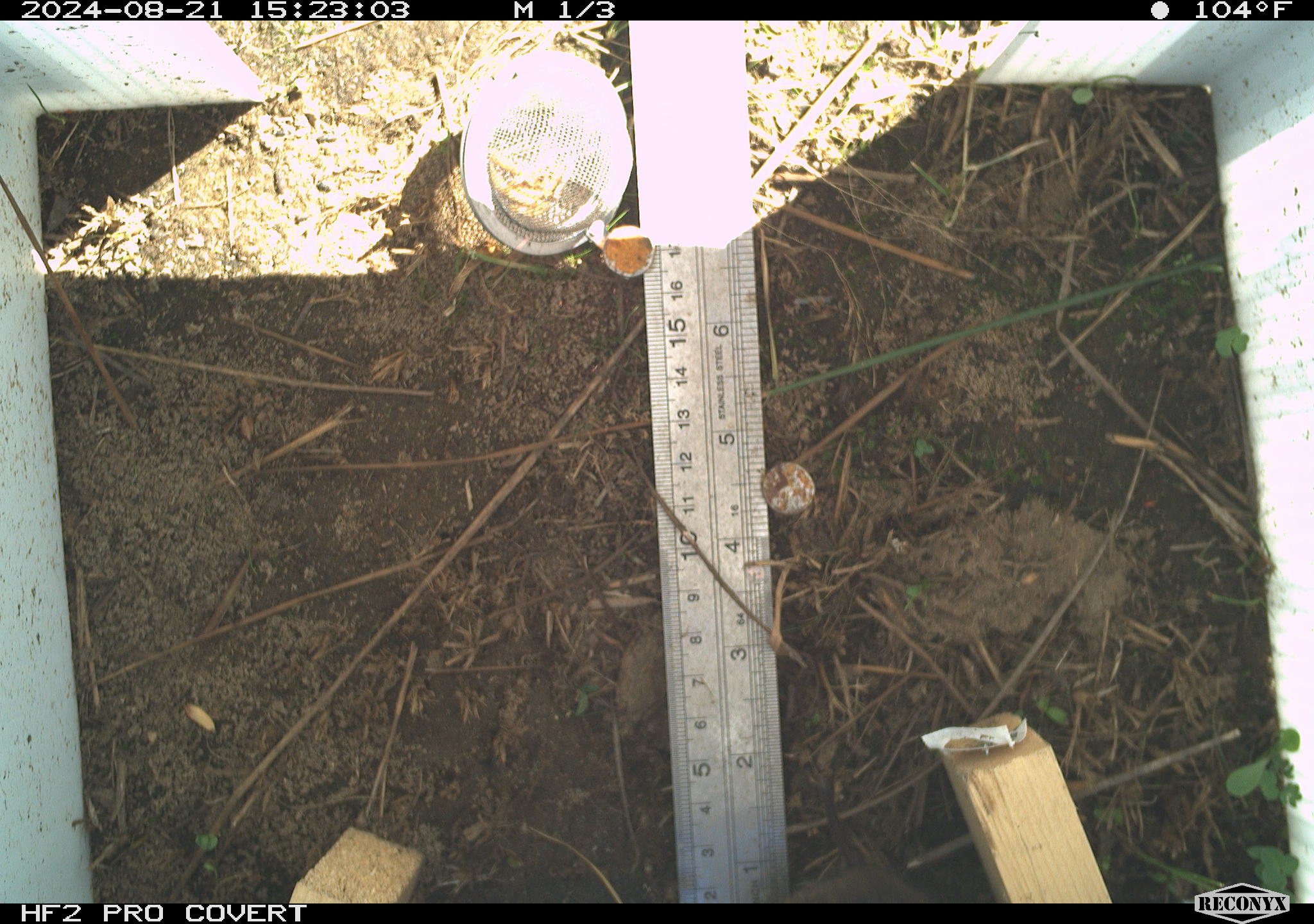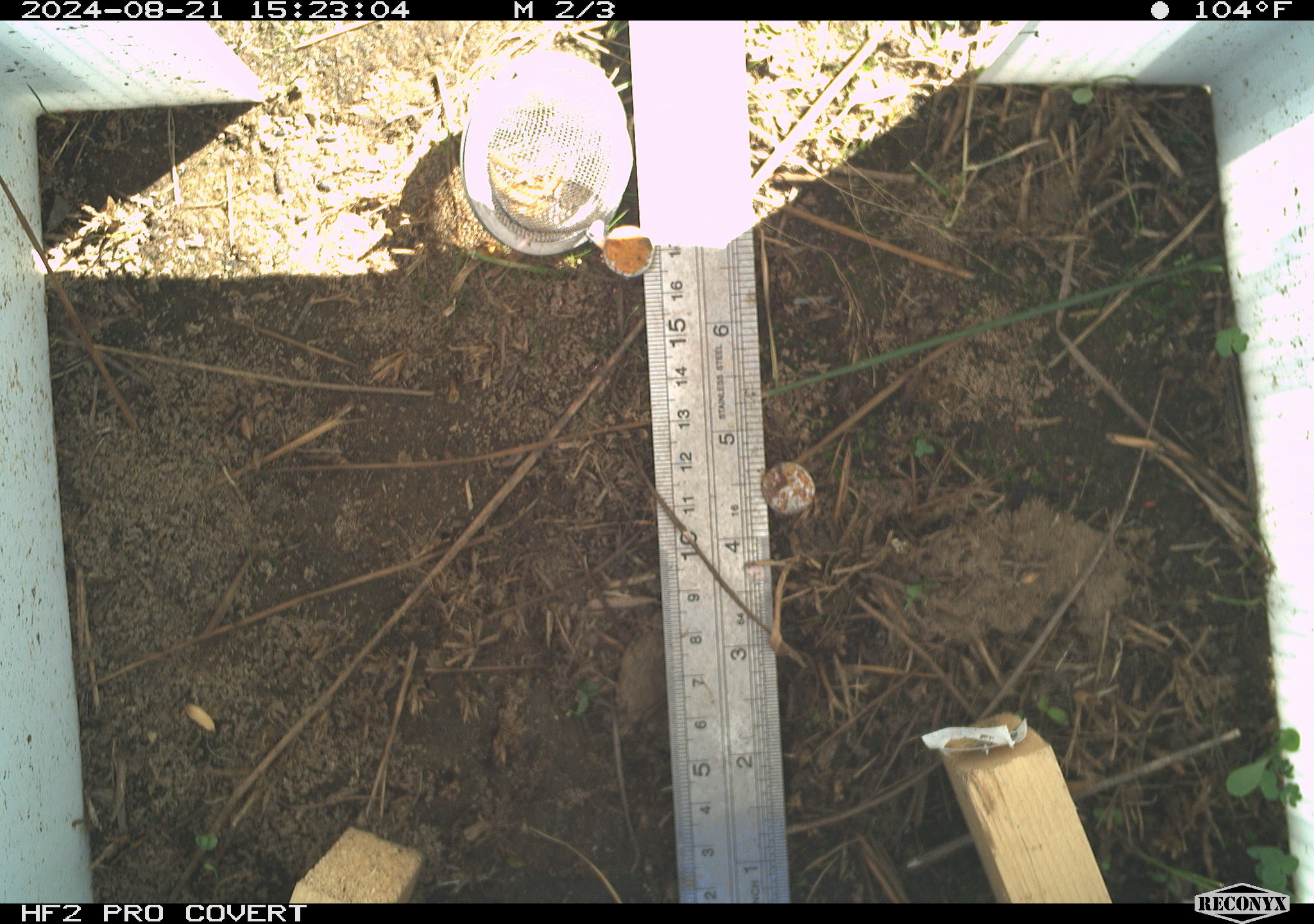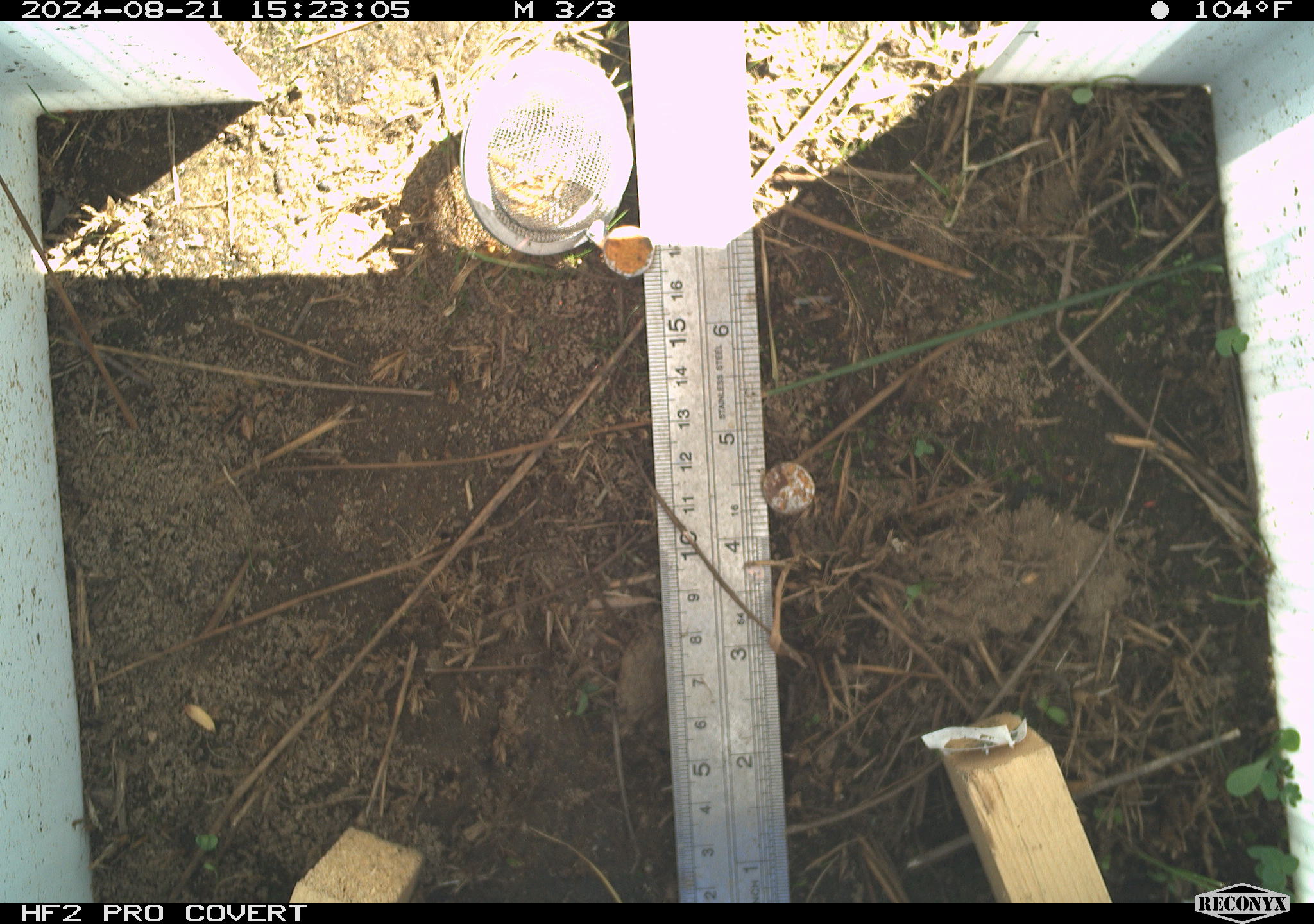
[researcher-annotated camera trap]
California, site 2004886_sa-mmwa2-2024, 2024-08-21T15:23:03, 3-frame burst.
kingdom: Animalia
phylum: Chordata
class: Mammalia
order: Rodentia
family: Cricetidae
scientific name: Arvicolinae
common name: voles, lemmings, and muskrats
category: arvicolinae subfamily